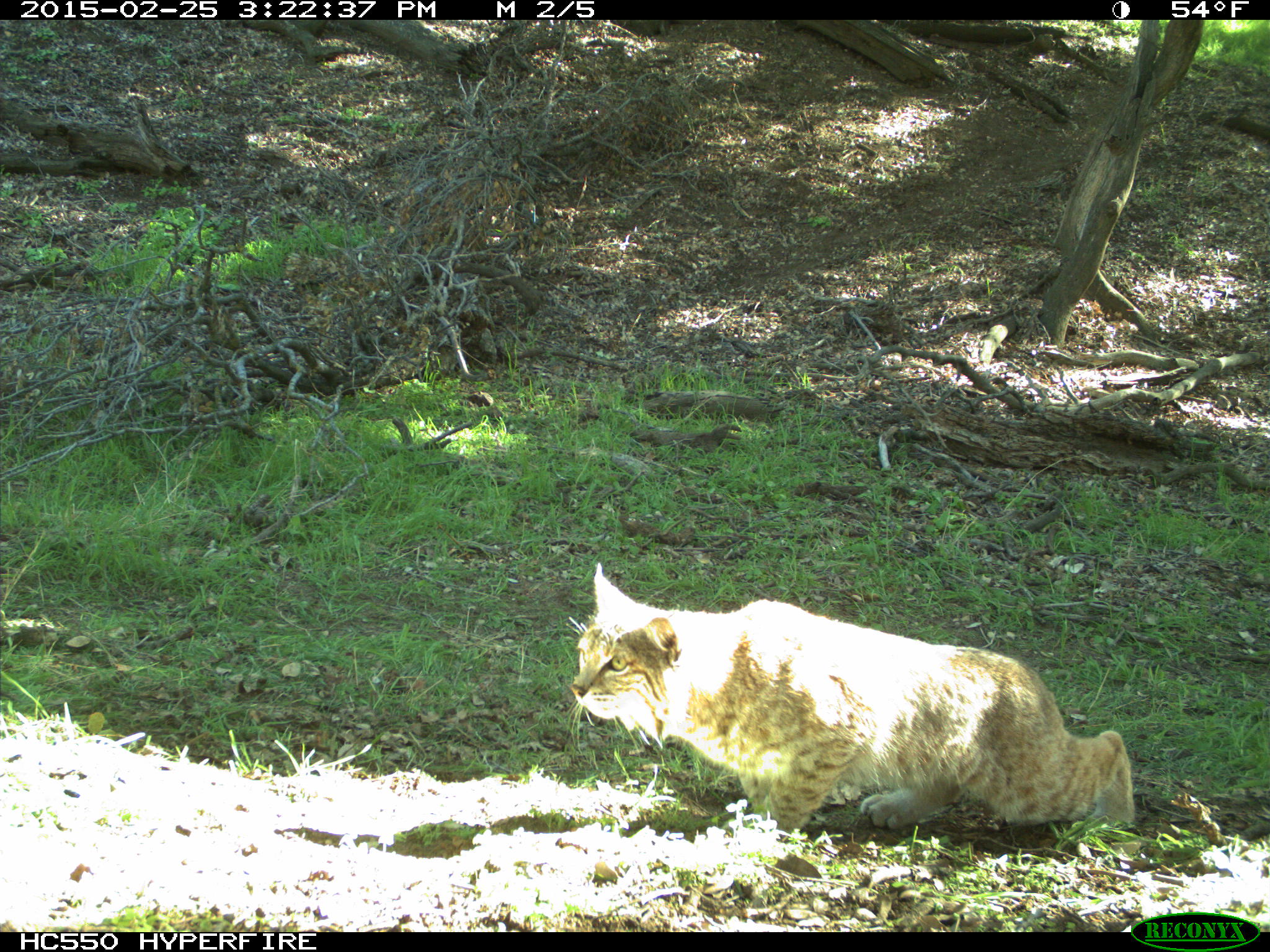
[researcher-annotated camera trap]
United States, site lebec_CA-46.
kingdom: Animalia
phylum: Chordata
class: Mammalia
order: Carnivora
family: Felidae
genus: Lynx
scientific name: Lynx rufus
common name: bobcat